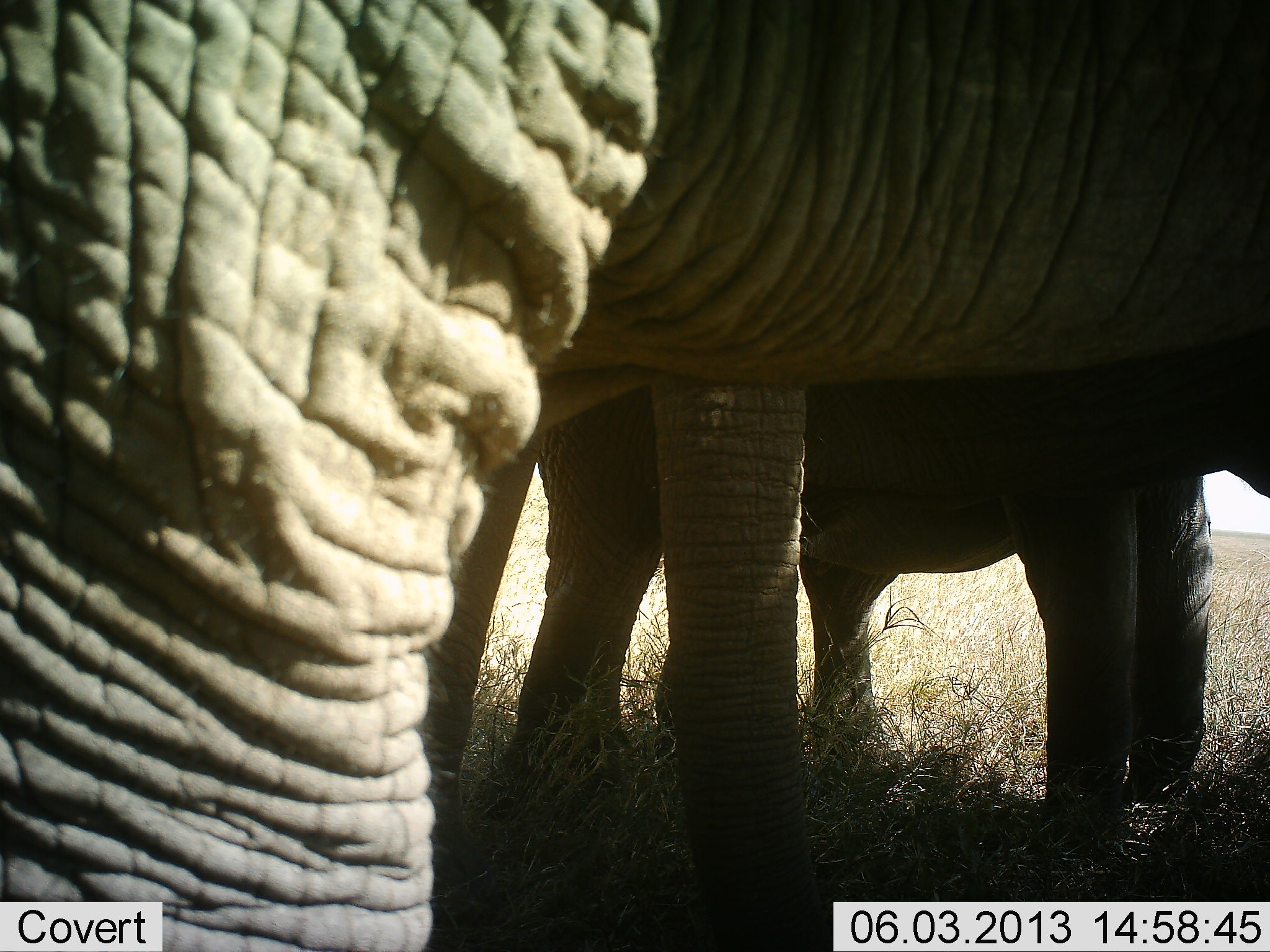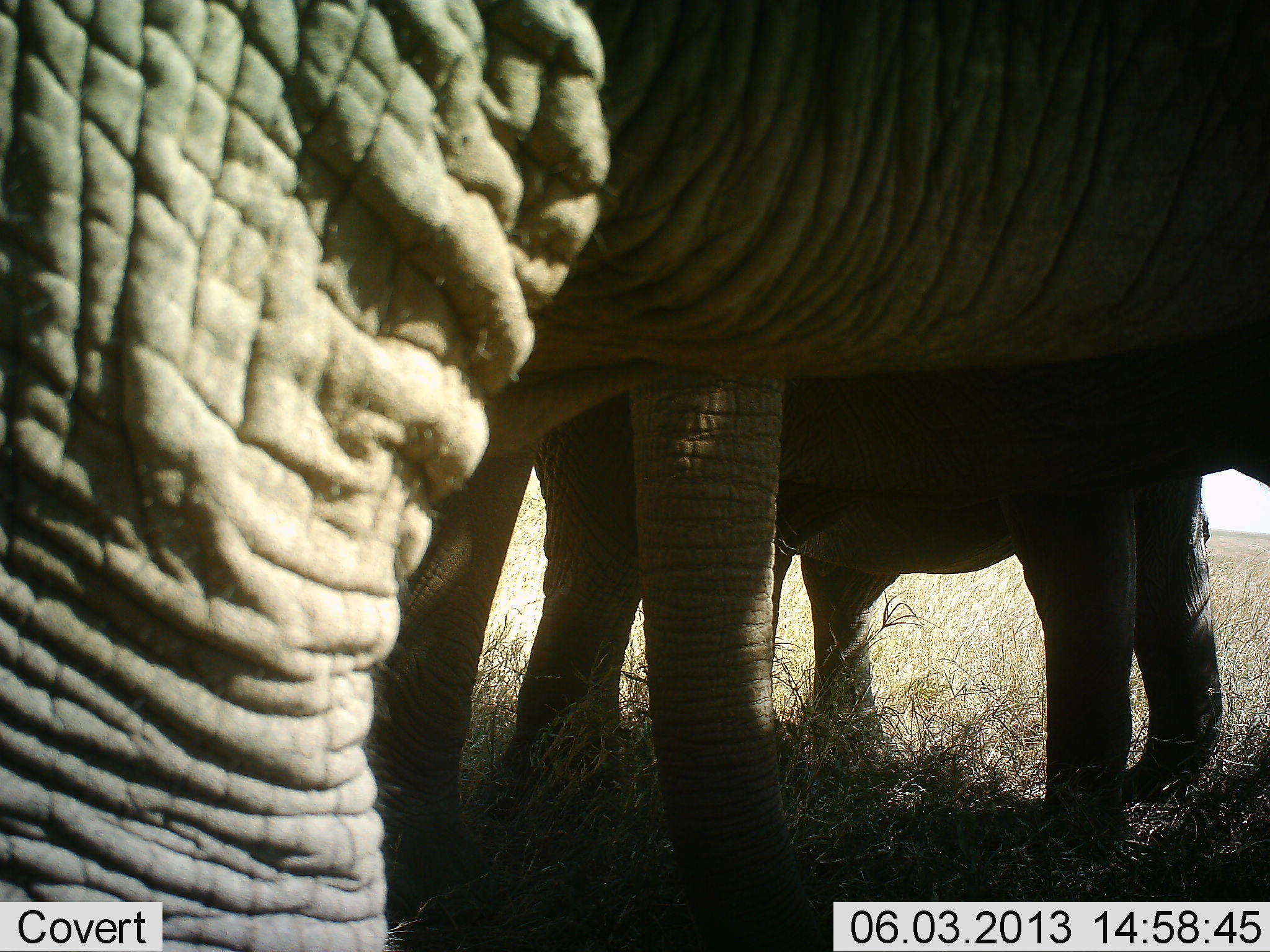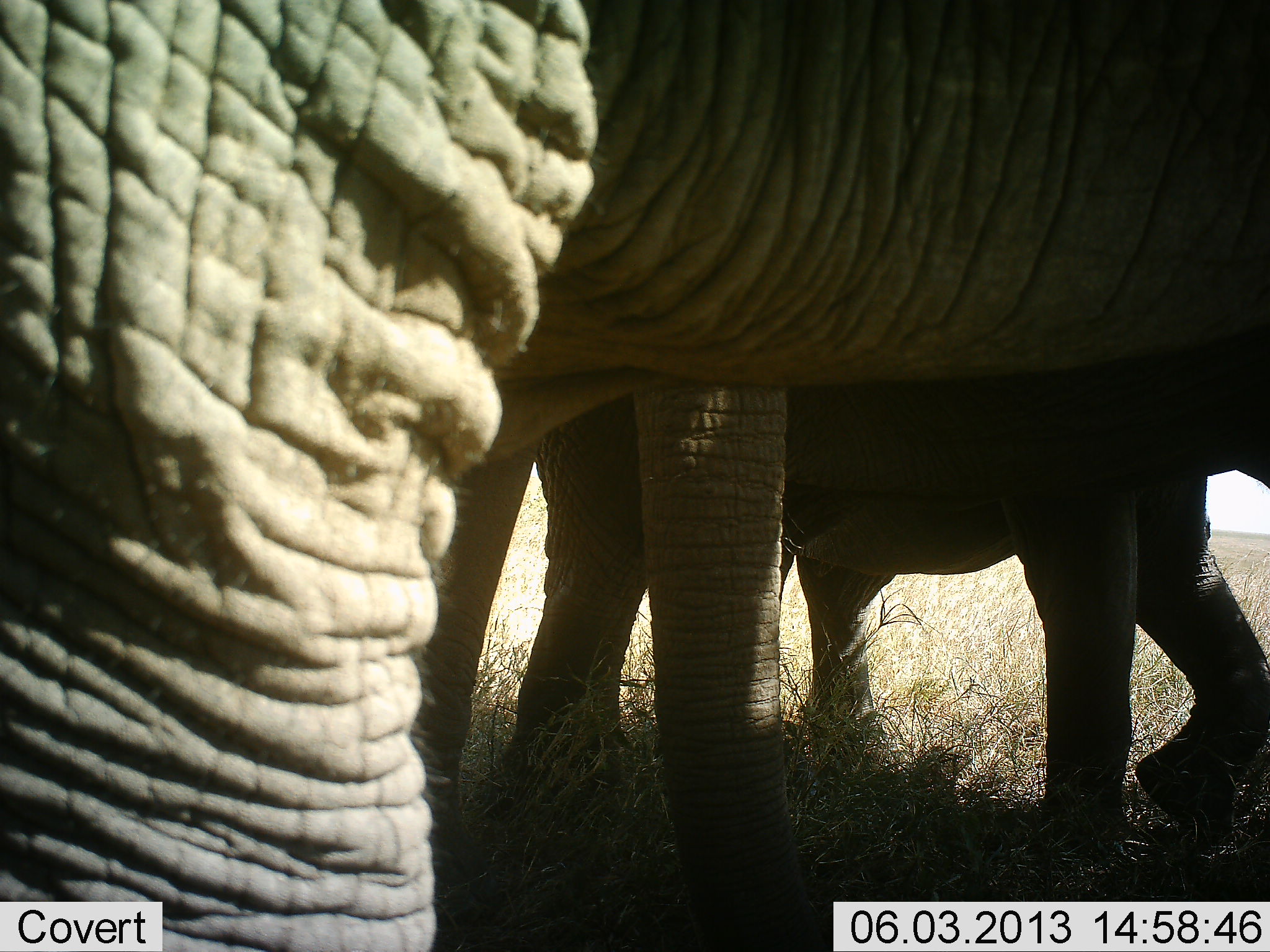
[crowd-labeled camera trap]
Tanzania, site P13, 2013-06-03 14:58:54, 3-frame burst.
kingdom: Animalia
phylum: Chordata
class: Mammalia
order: Proboscidea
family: Elephantidae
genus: Loxodonta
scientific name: Loxodonta africana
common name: african bush elephant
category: elephant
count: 3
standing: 86%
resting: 5%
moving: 10%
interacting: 0%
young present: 33%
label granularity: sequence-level